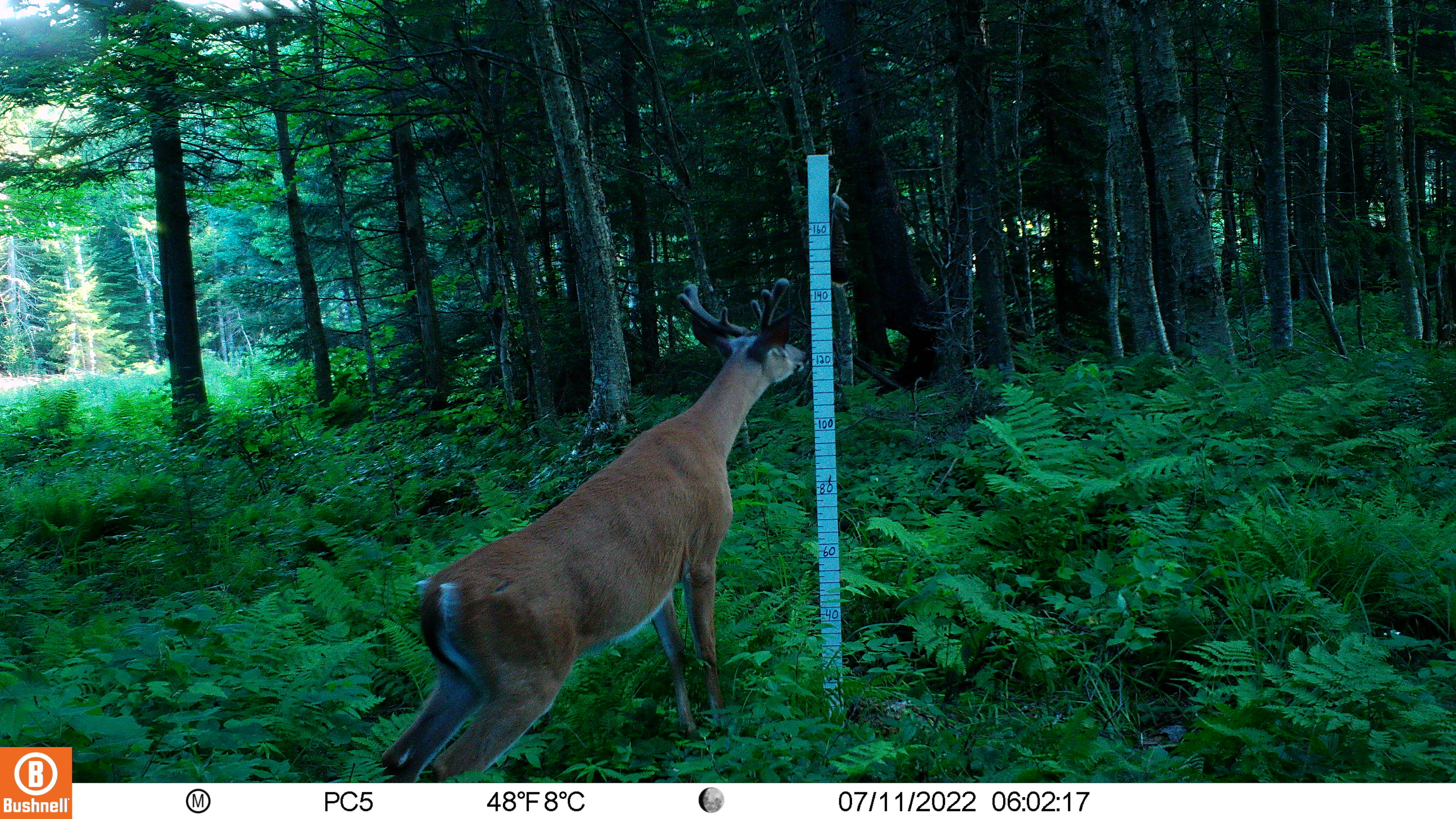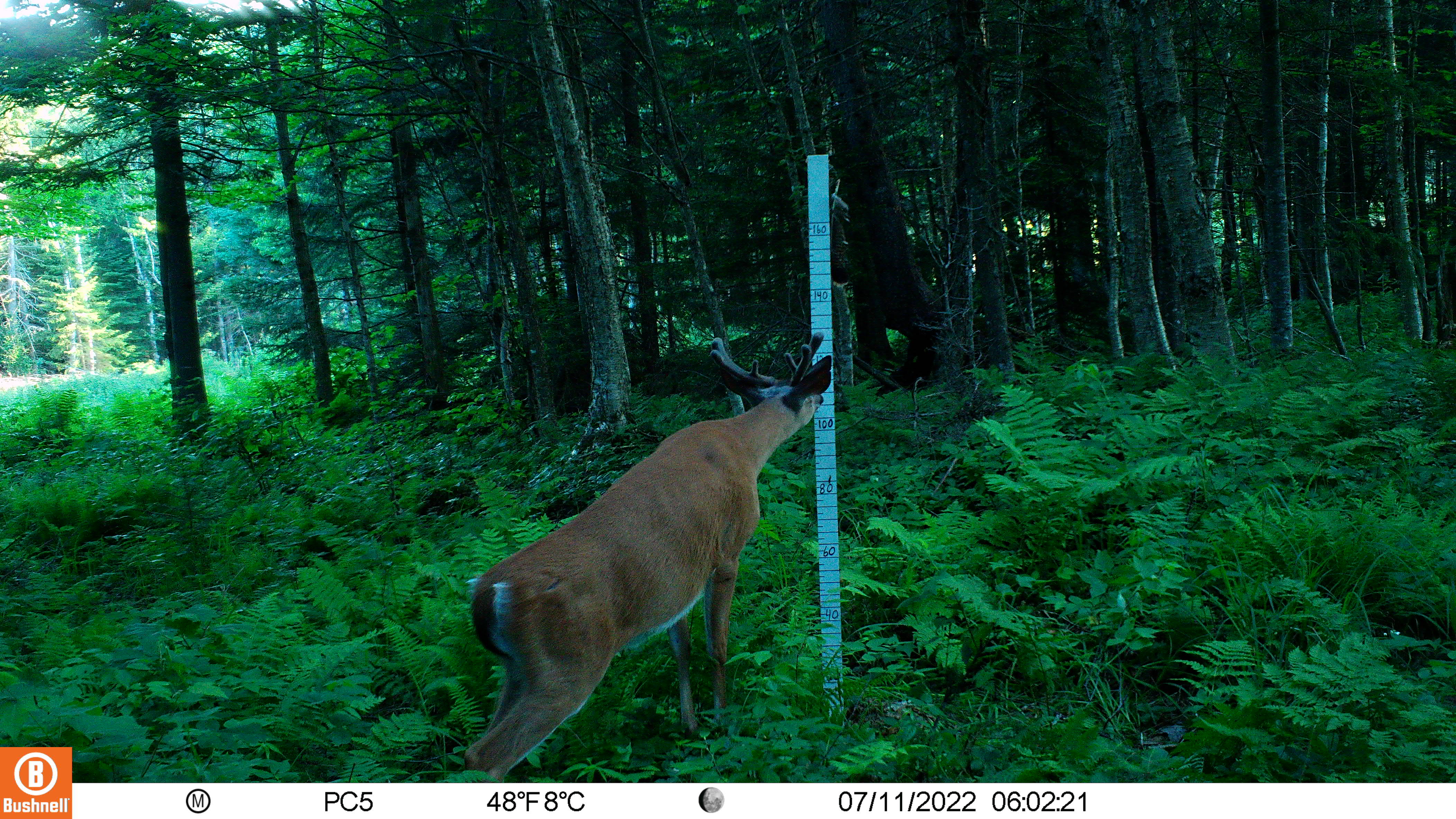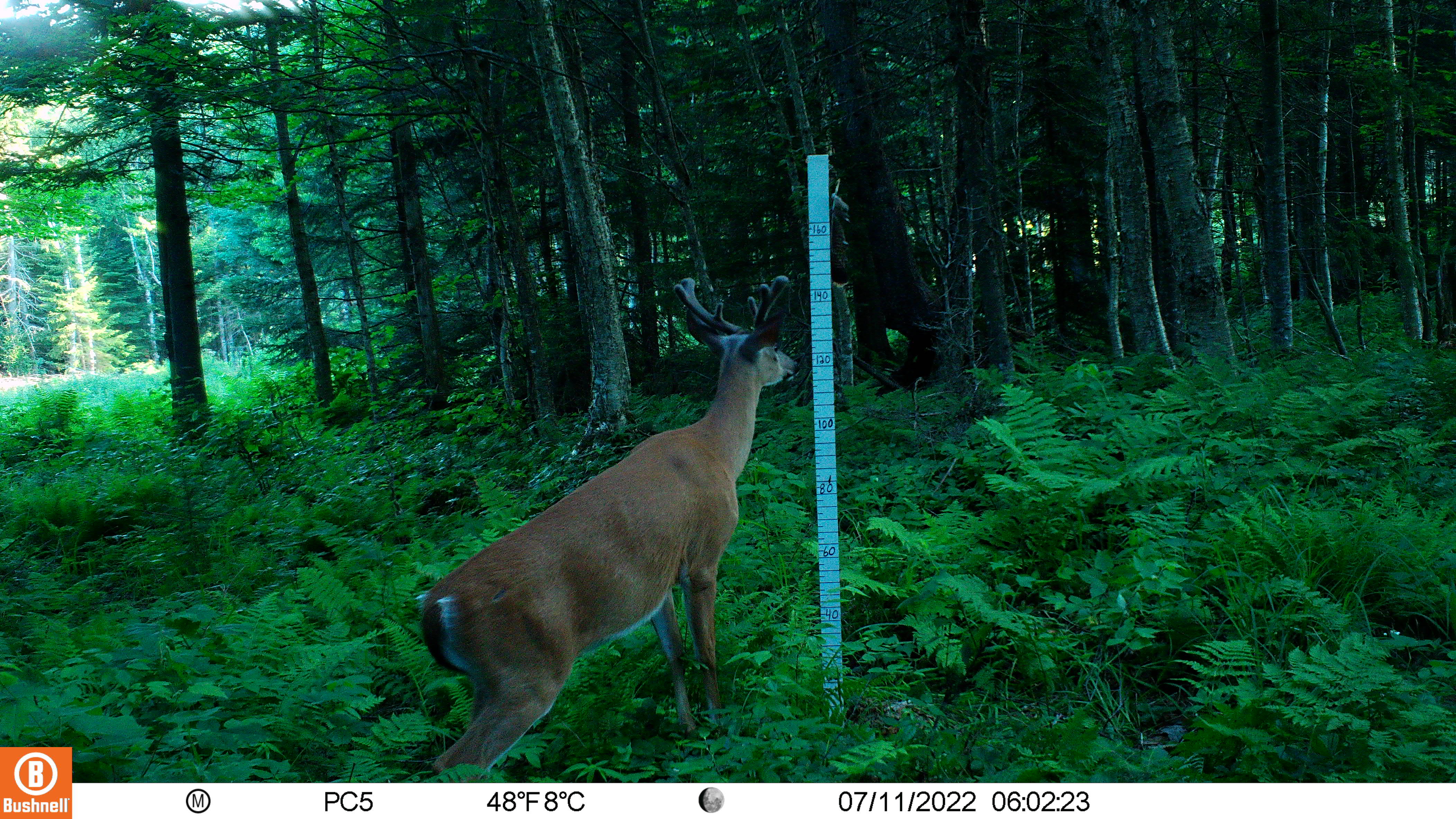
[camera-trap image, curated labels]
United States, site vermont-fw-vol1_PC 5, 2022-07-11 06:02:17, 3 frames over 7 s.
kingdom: Animalia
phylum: Chordata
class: Mammalia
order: Artiodactyla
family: Cervidae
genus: Odocoileus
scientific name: Odocoileus virginianus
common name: white-tailed deer